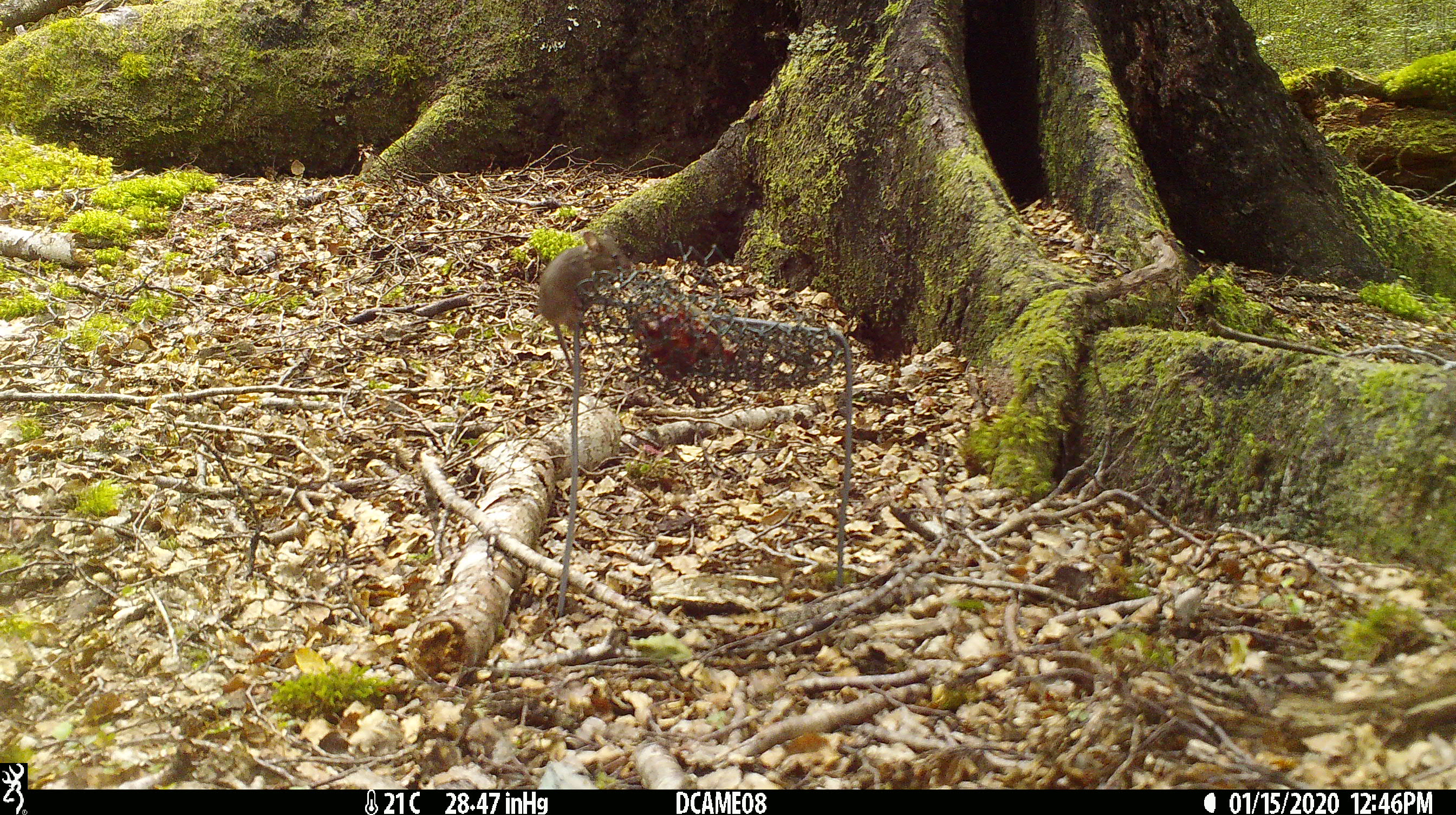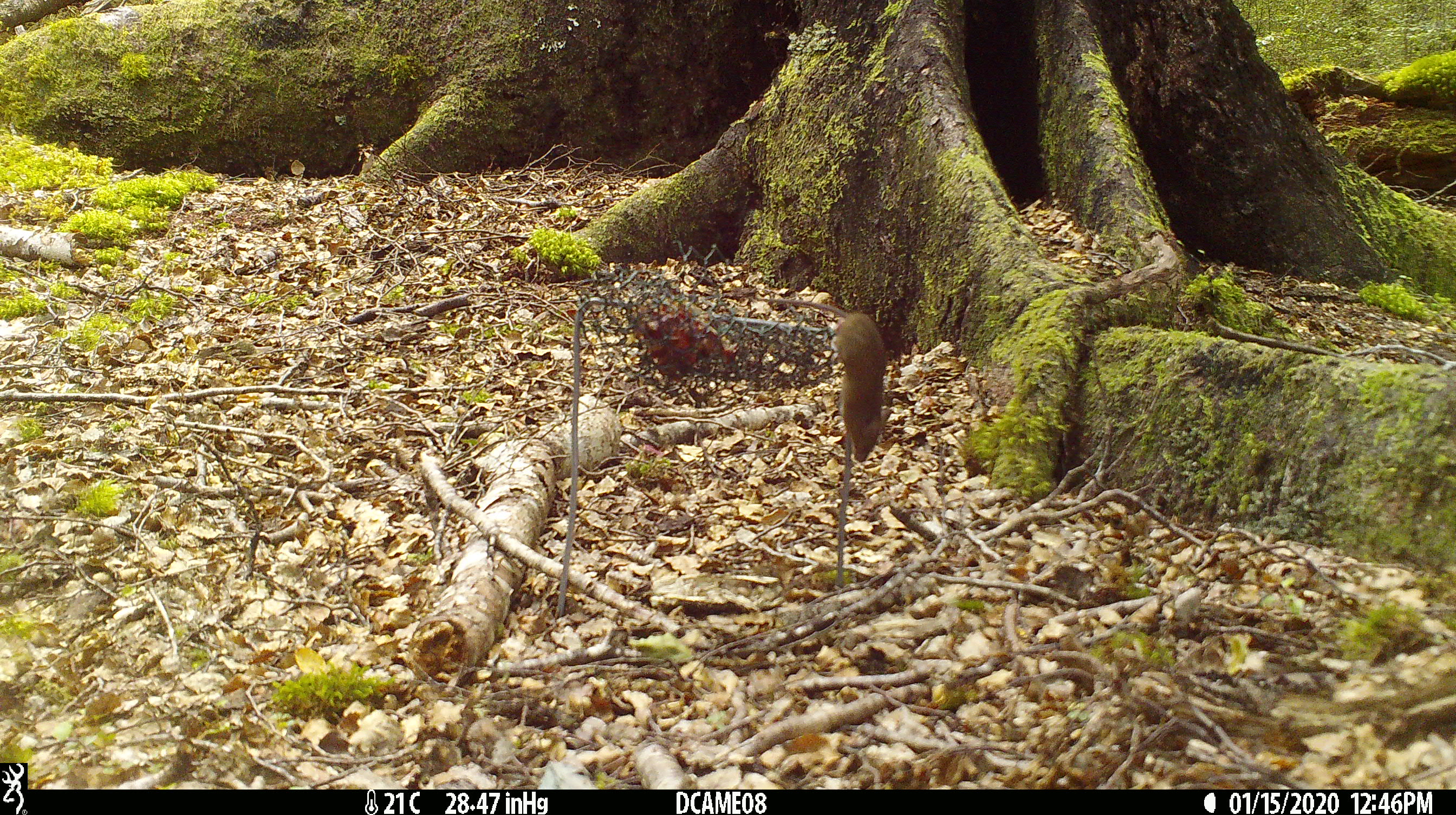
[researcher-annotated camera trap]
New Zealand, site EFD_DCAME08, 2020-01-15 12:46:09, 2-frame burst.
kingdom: Animalia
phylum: Chordata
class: Mammalia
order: Rodentia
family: Muridae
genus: Mus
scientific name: Mus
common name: mouse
Mouse (Mus).